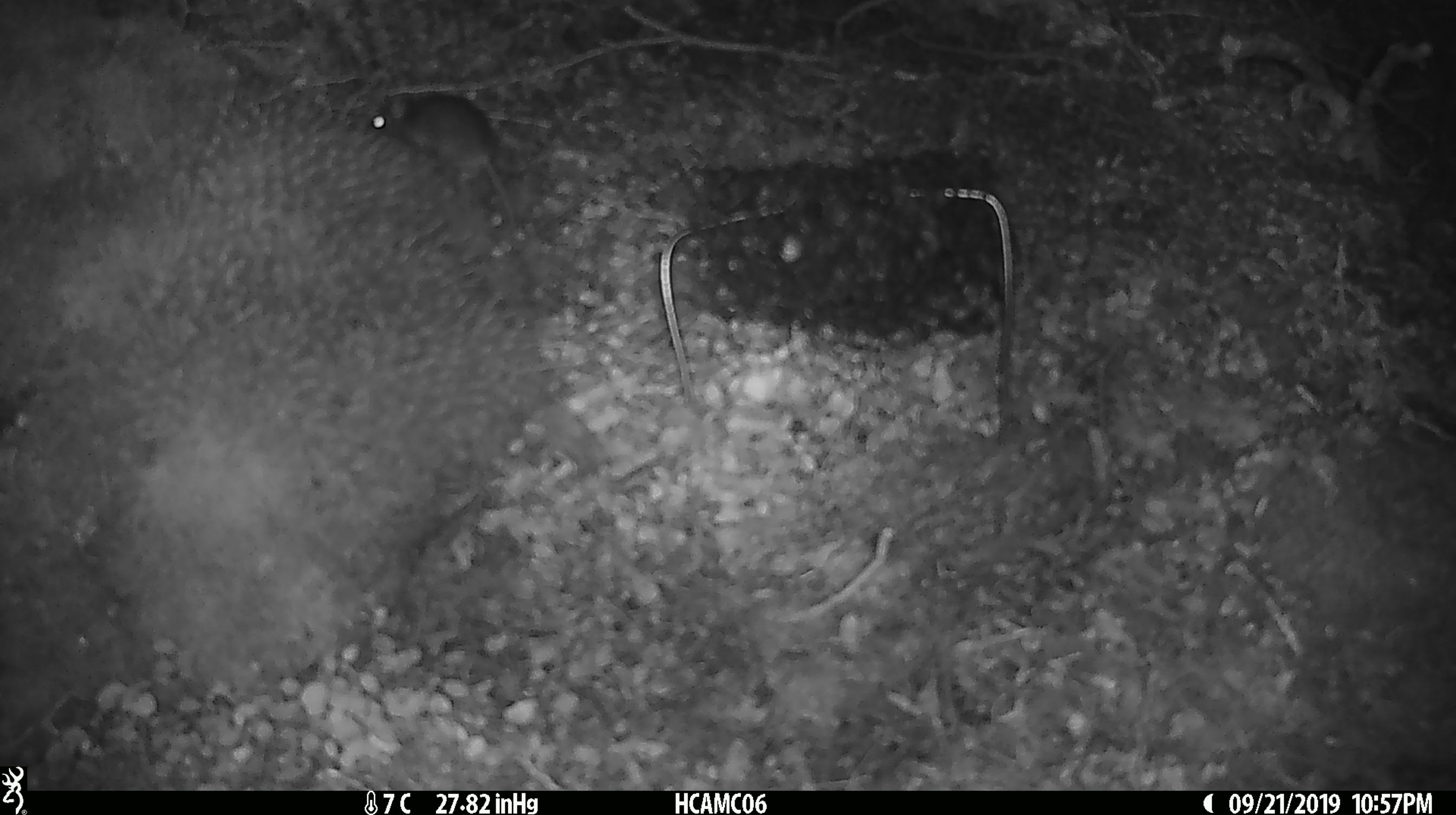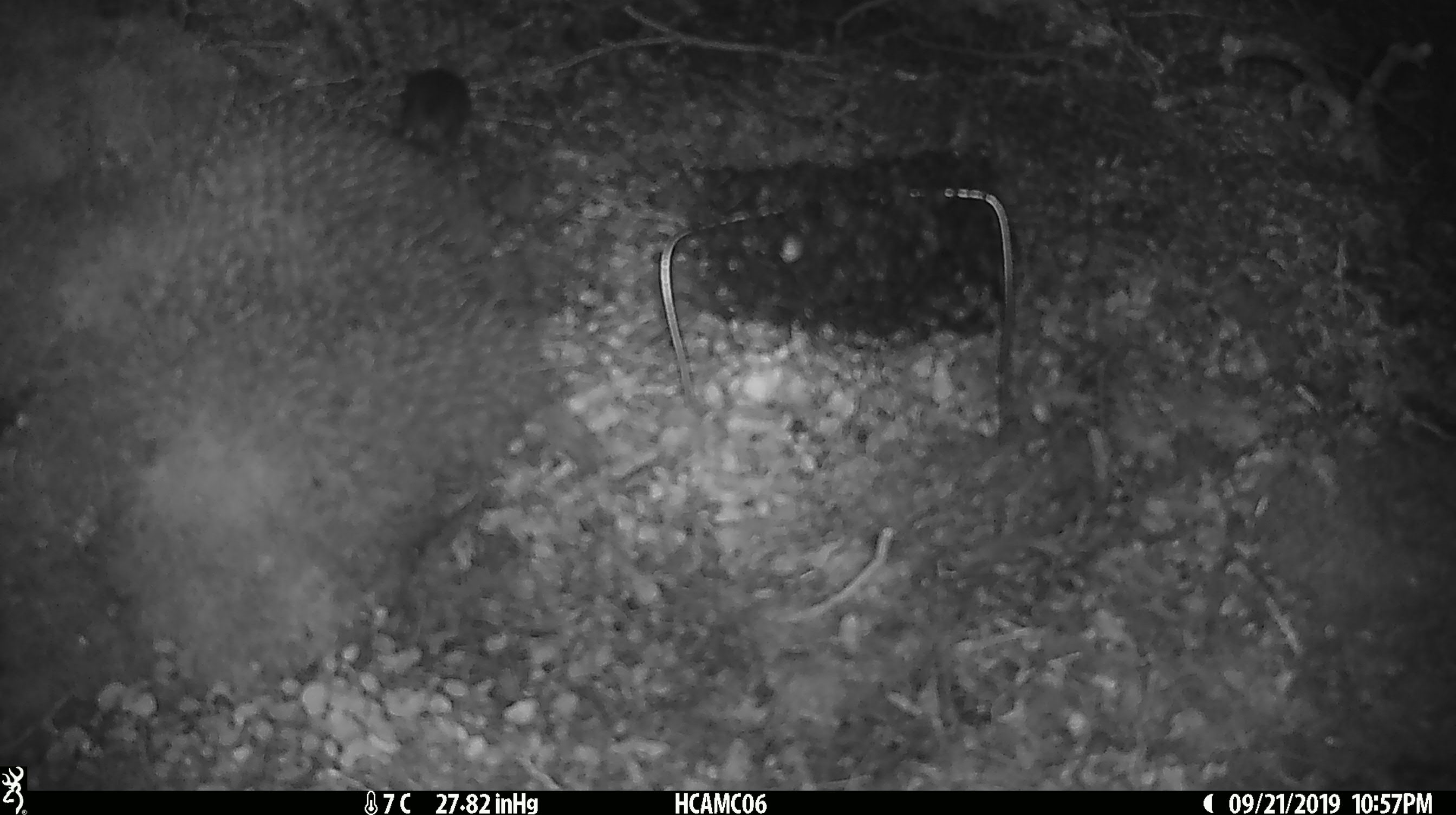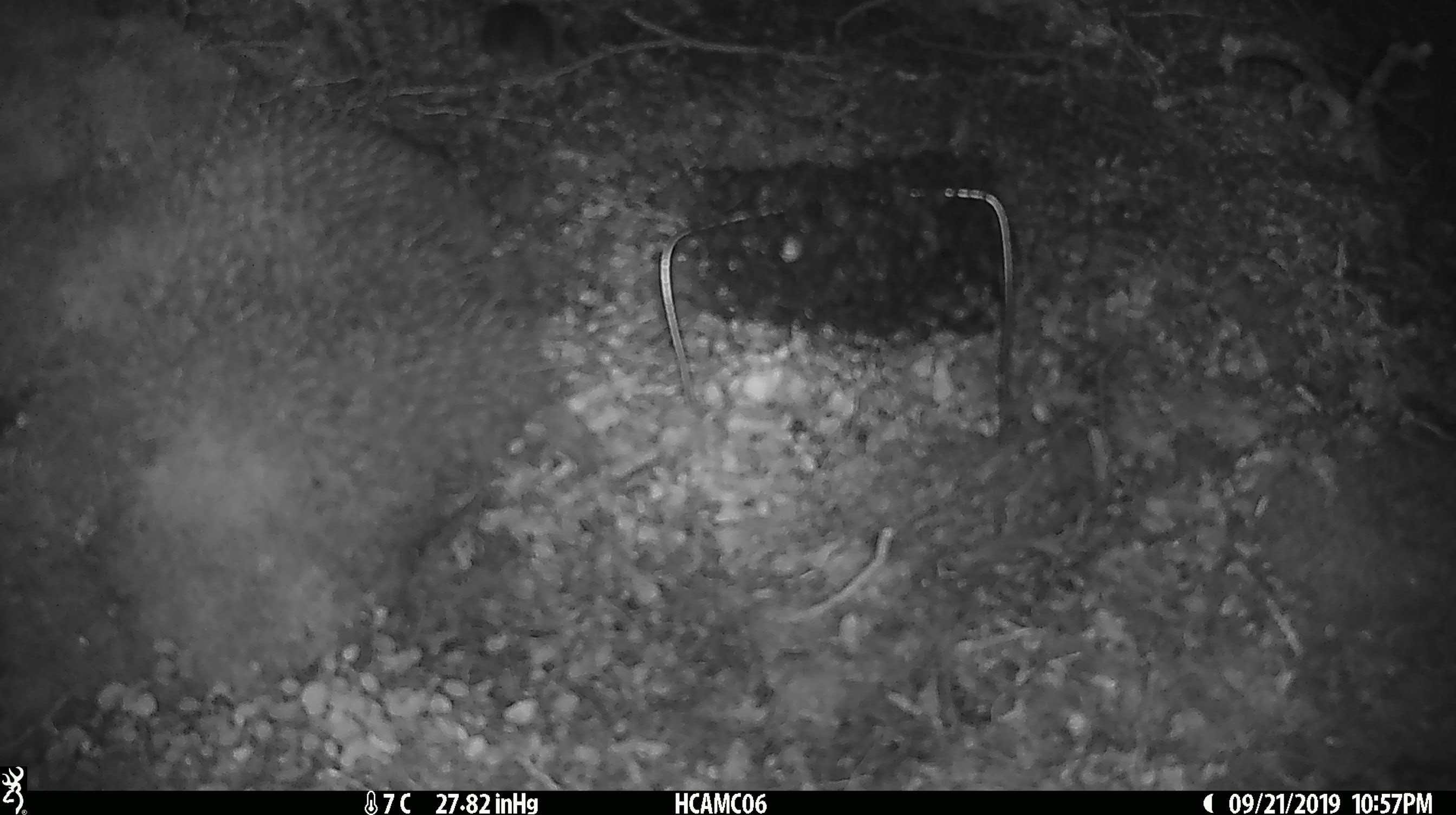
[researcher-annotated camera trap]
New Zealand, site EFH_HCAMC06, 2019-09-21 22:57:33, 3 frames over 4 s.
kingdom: Animalia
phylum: Chordata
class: Mammalia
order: Rodentia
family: Muridae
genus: Mus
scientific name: Mus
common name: mouse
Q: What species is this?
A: Mouse (Mus).